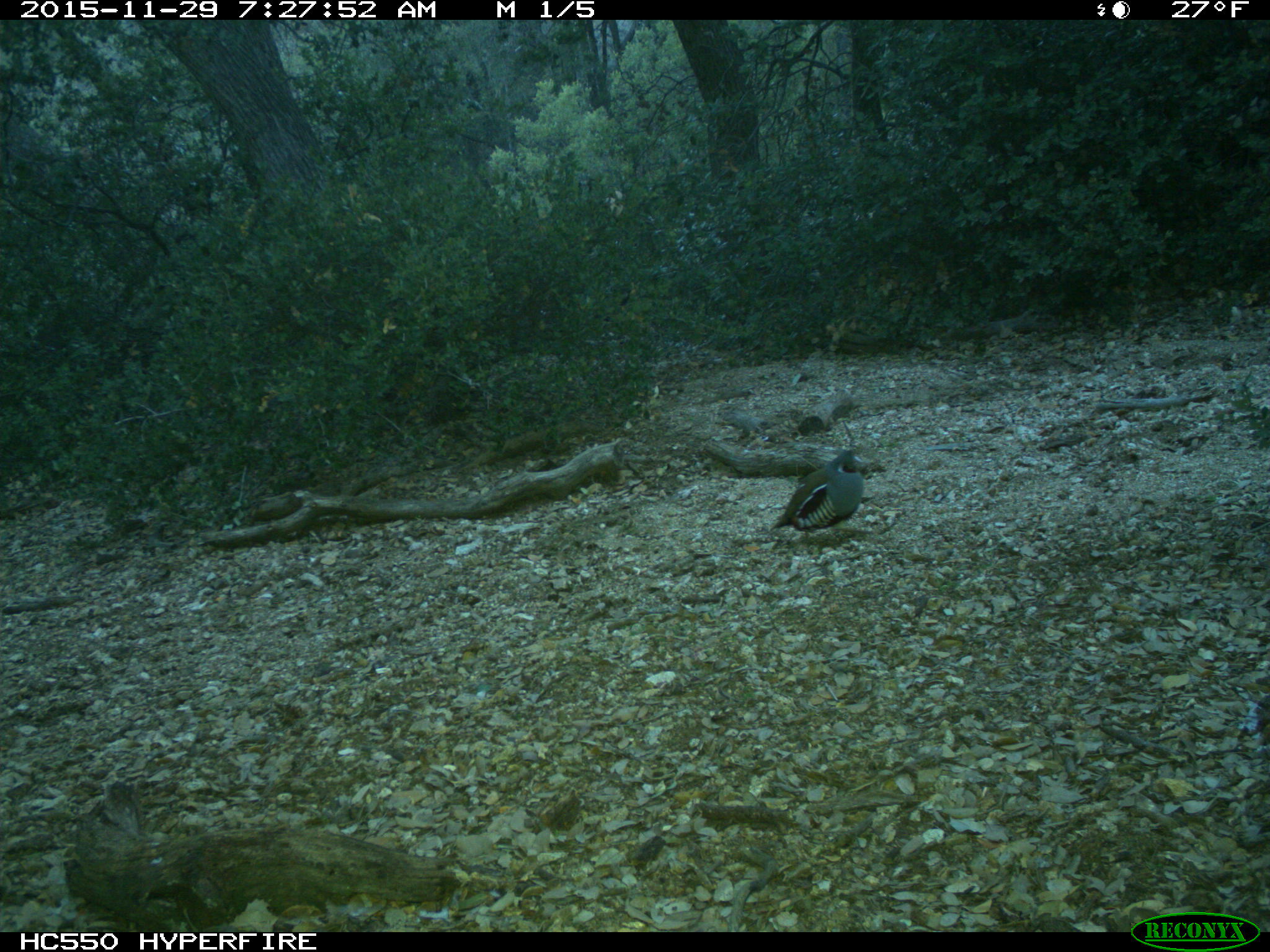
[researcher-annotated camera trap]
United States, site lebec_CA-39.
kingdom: Animalia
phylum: Chordata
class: Aves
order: Galliformes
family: Odontophoridae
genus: Callipepla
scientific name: Callipepla californica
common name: california quail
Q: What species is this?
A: Callipepla californica (california quail).